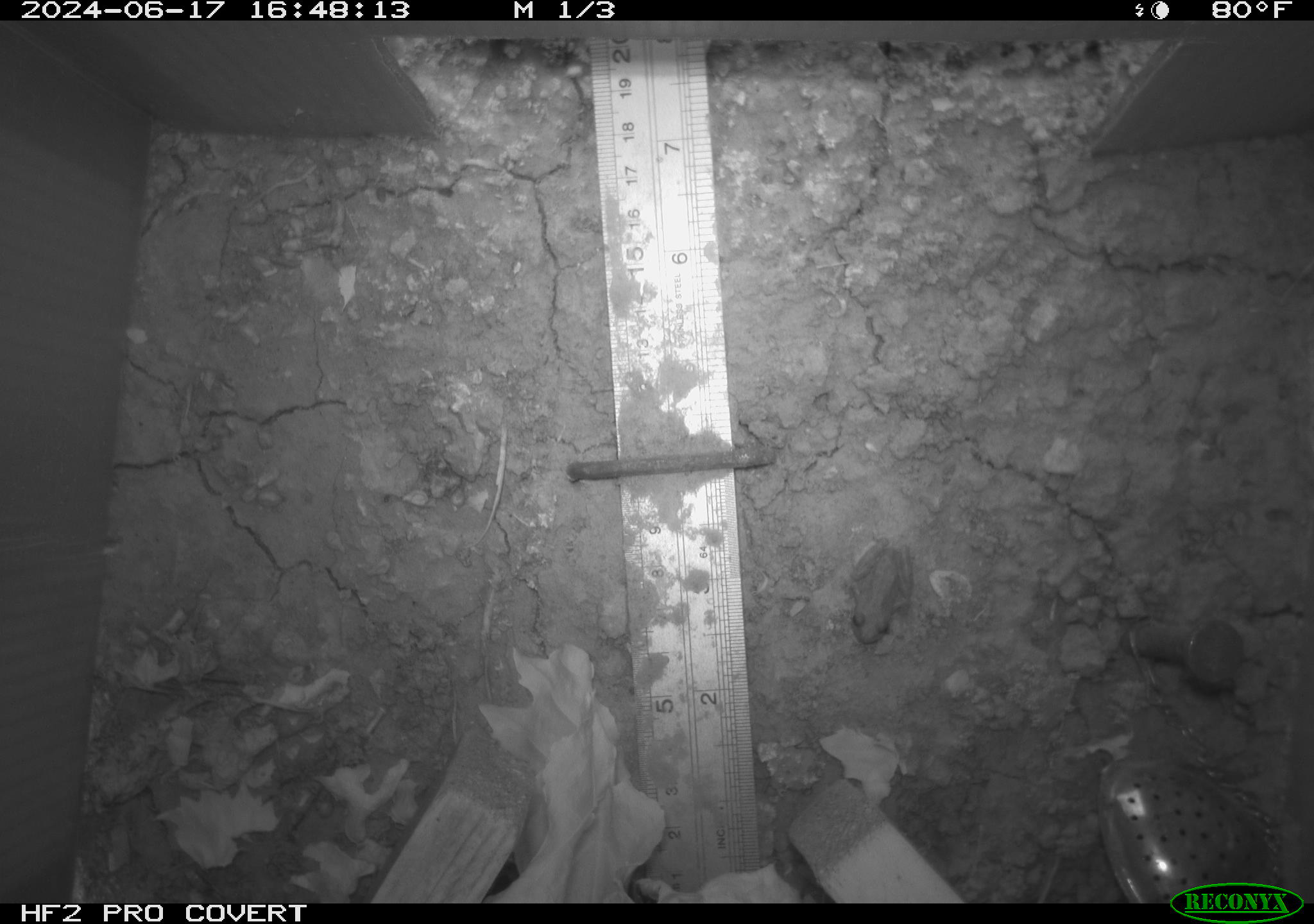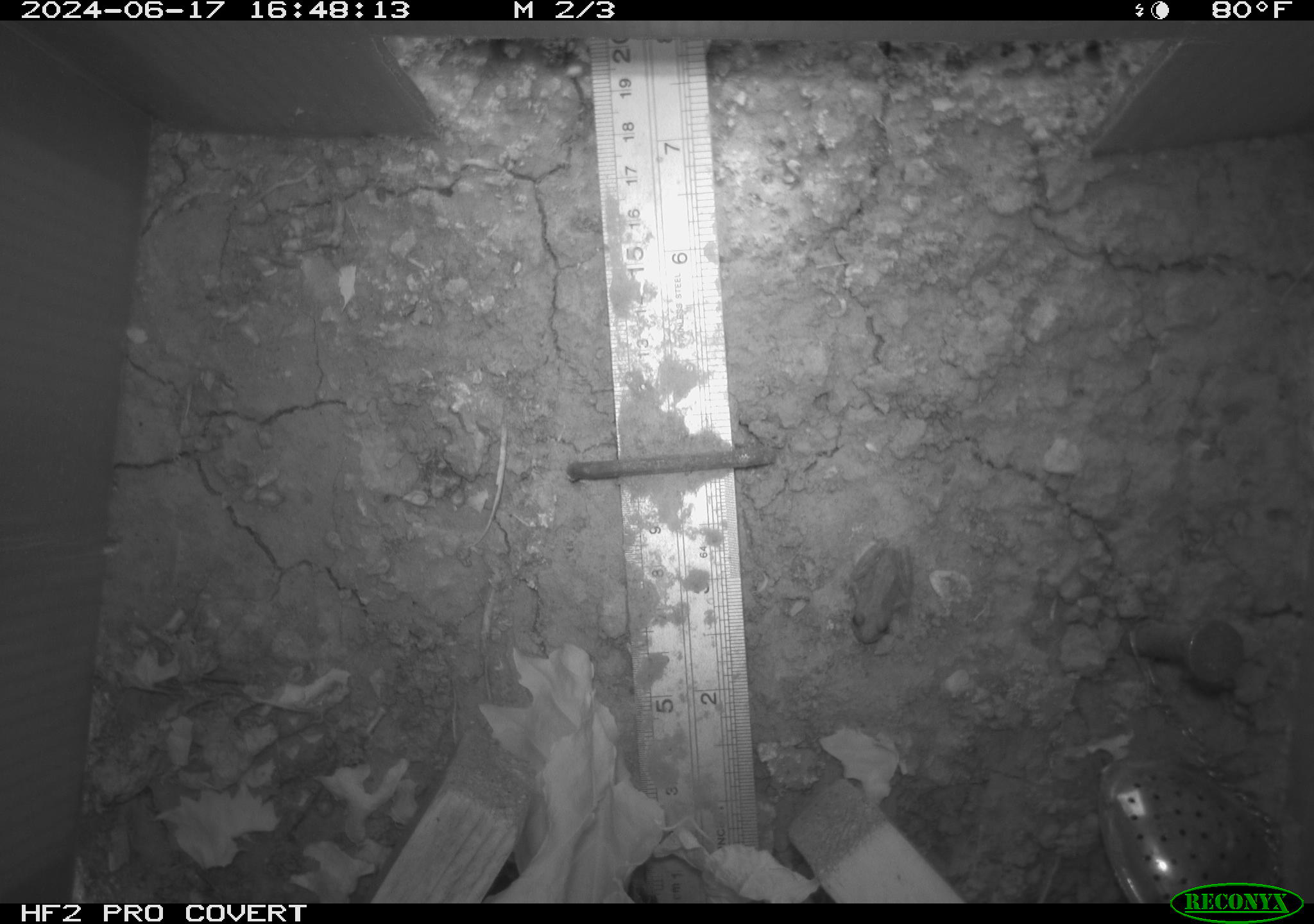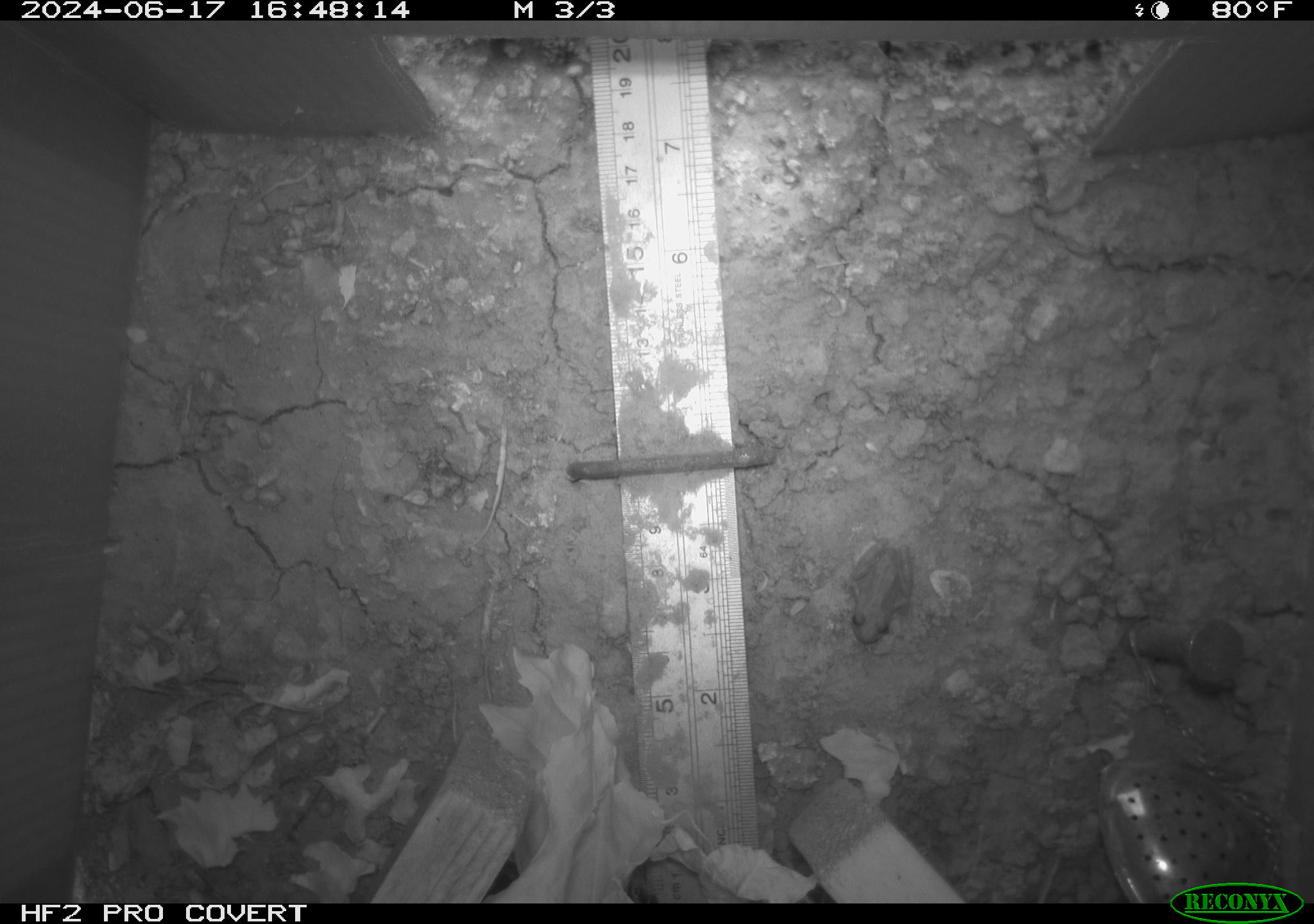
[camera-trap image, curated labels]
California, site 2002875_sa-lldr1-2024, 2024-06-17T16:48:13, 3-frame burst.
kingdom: Animalia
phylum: Chordata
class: Amphibia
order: Anura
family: Hylidae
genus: Pseudacris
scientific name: Pseudacris regilla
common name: sierran treefrog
Sierran treefrog (Pseudacris regilla).